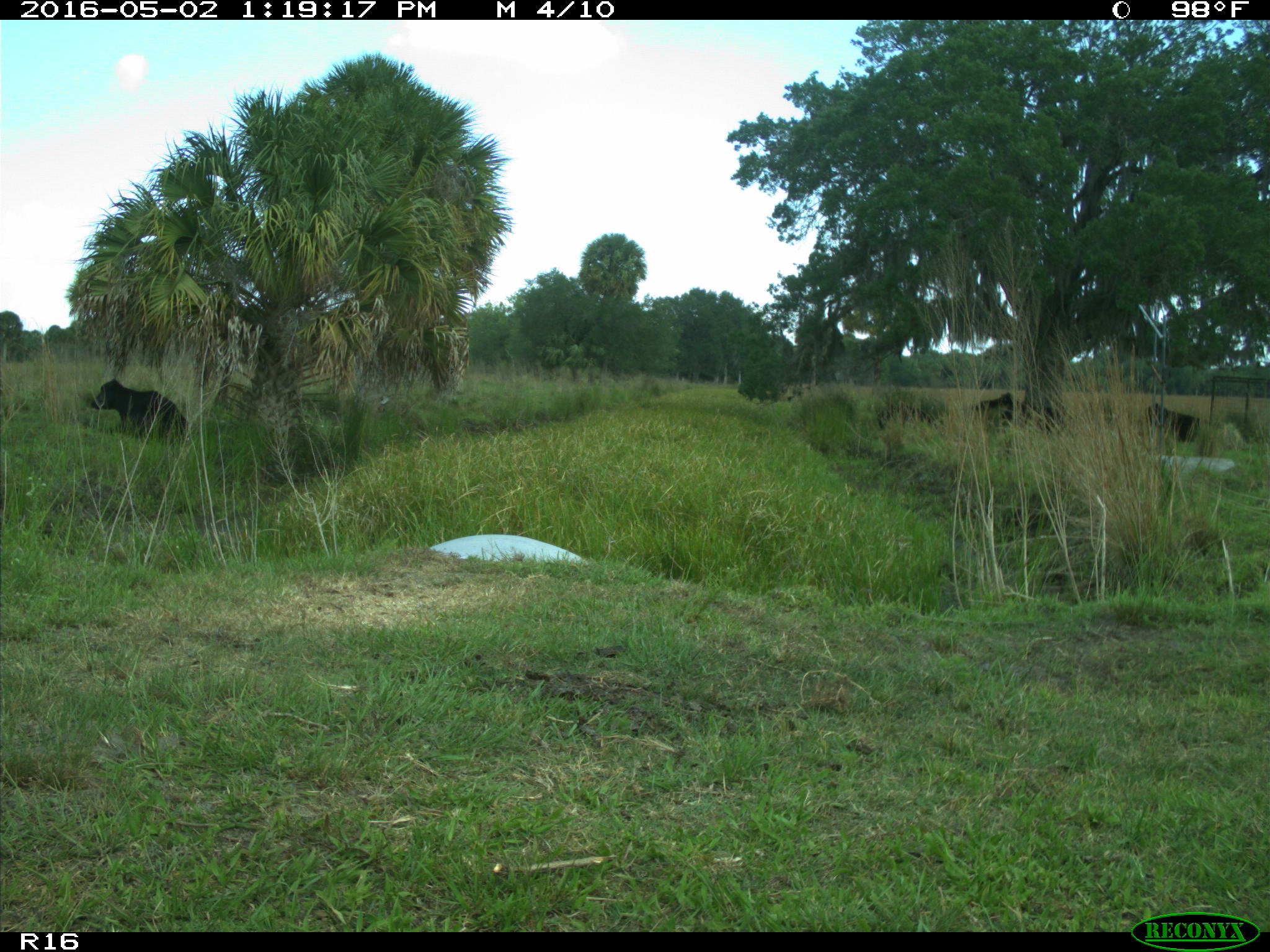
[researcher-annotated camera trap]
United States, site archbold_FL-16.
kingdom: Animalia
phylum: Chordata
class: Mammalia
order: Artiodactyla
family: Bovidae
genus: Bos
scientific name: Bos taurus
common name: domestic cow